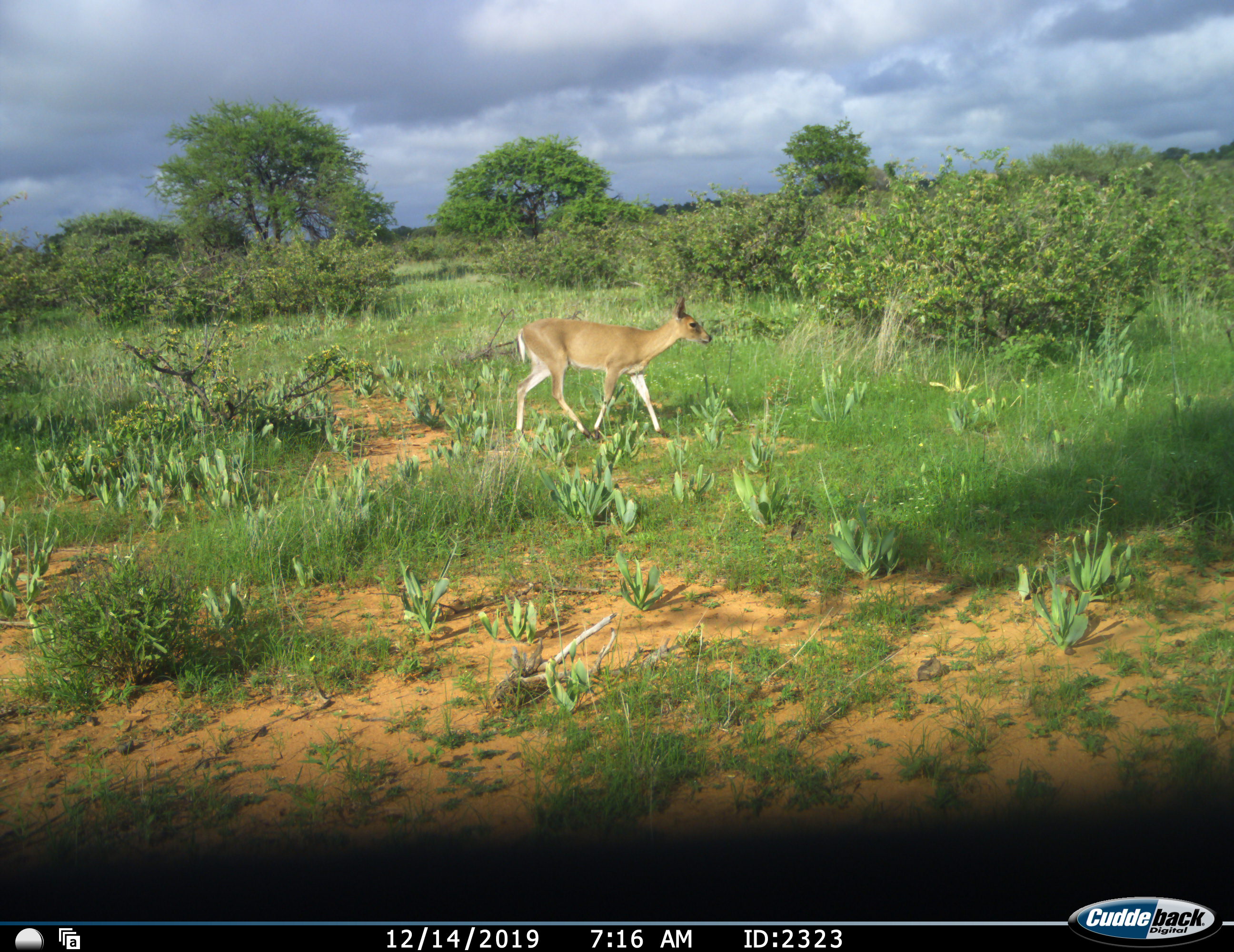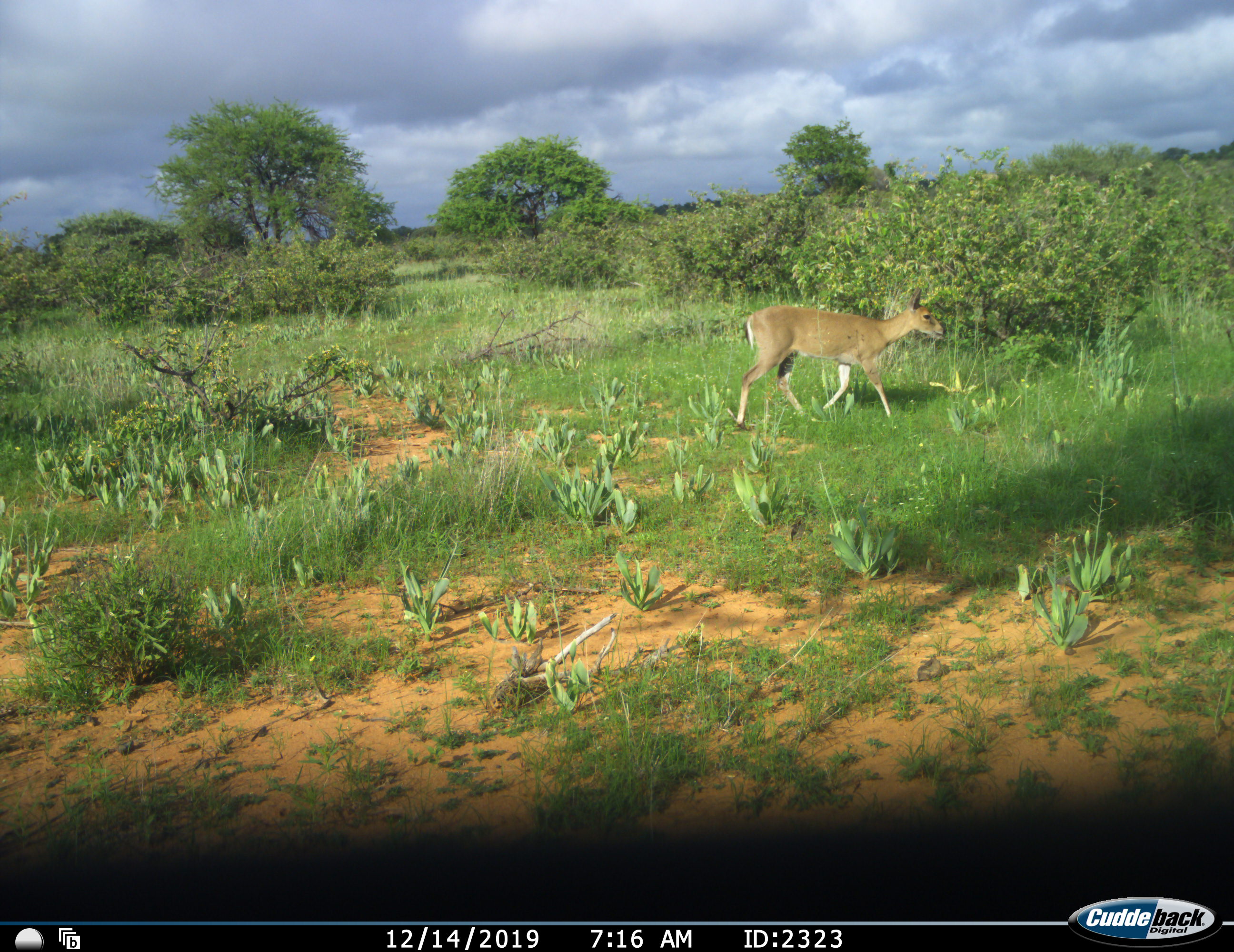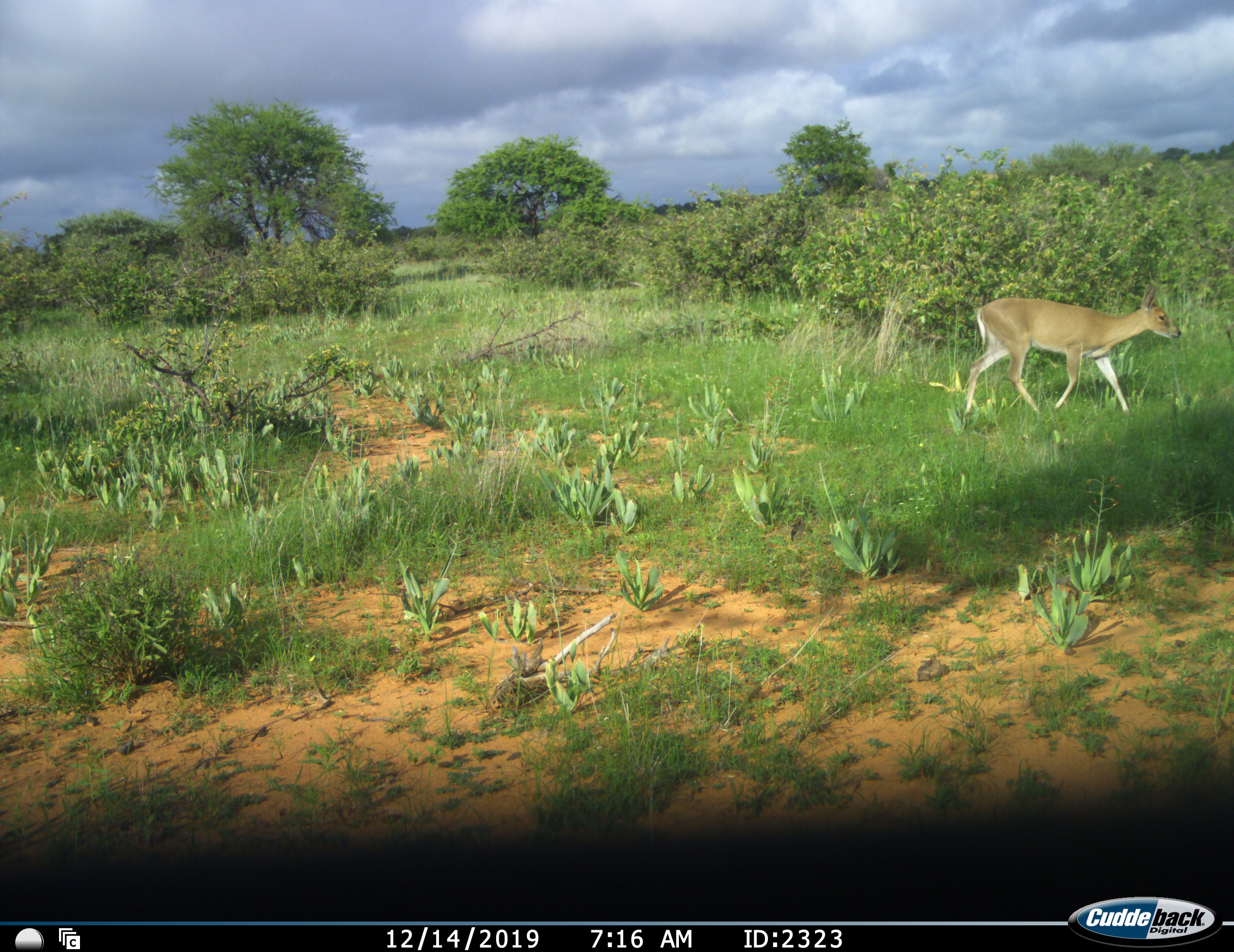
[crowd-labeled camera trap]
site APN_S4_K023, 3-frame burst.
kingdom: Animalia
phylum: Chordata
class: Mammalia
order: Artiodactyla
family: Bovidae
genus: Redunca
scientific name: Redunca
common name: reedbuck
Reedbuck (Redunca), count 1. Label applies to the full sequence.